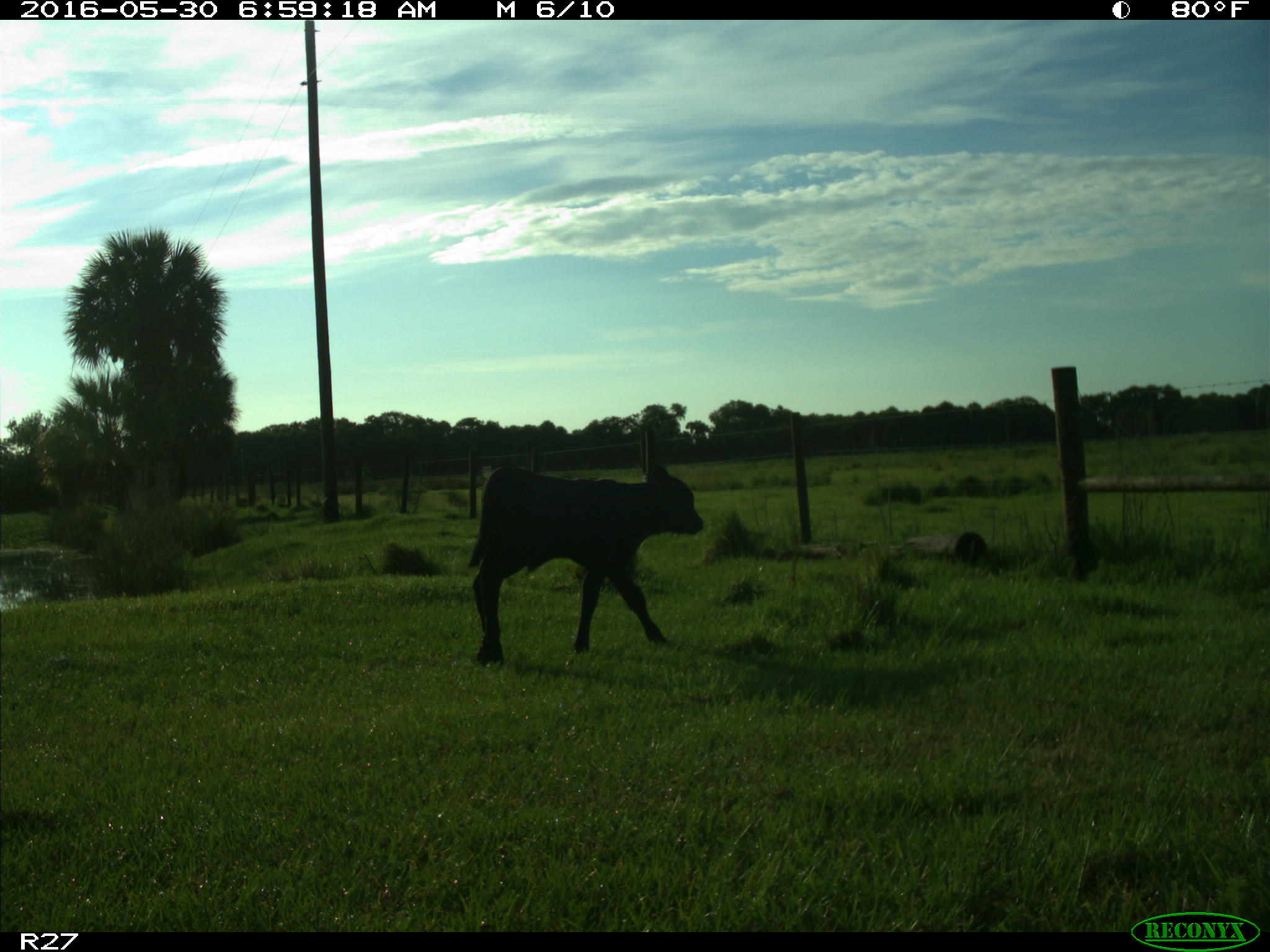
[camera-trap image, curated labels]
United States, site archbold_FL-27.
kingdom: Animalia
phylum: Chordata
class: Mammalia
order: Artiodactyla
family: Bovidae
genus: Bos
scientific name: Bos taurus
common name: domestic cow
Bos taurus (domestic cow).